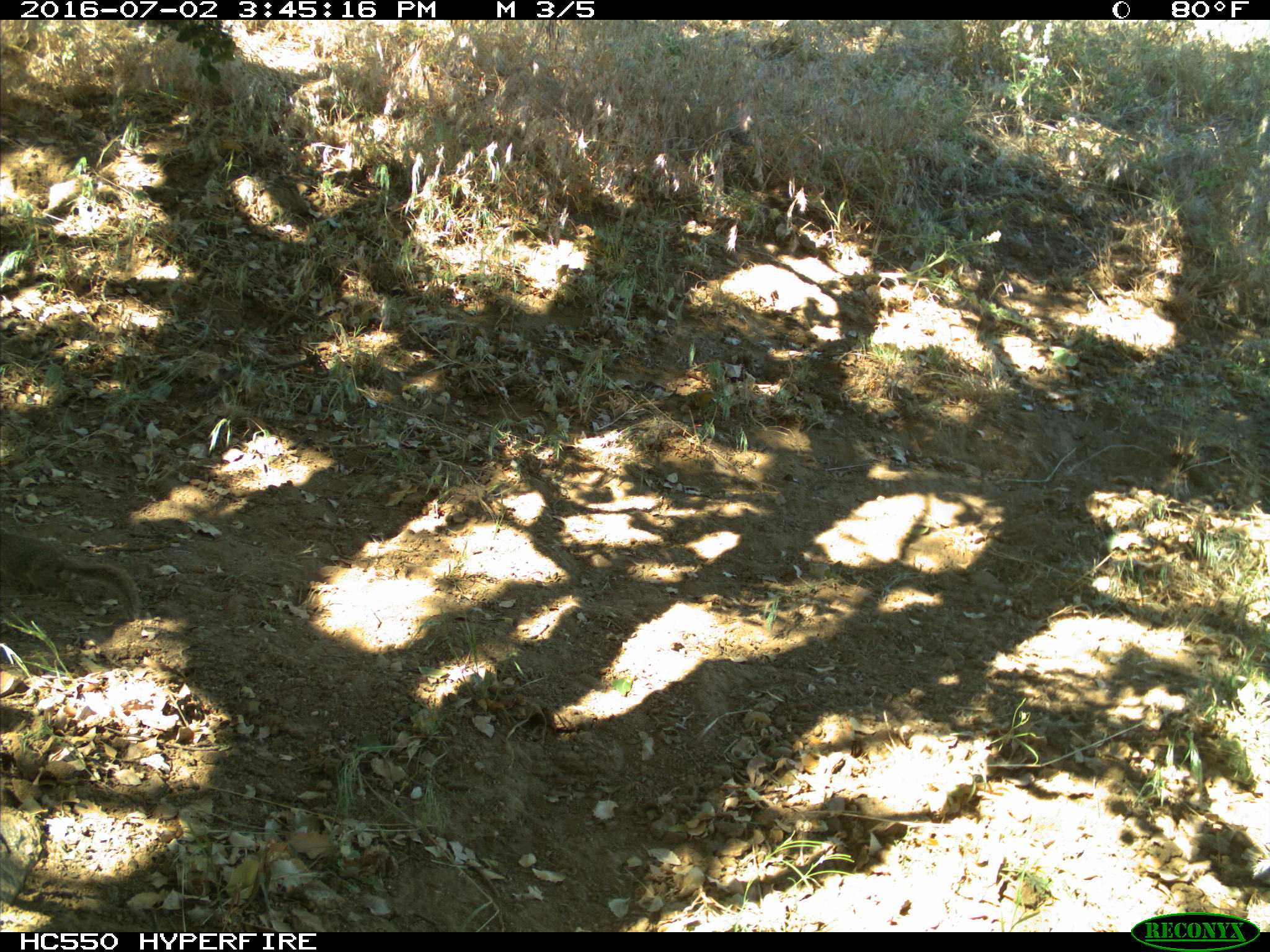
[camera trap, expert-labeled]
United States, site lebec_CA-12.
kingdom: Animalia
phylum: Chordata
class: Mammalia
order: Rodentia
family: Sciuridae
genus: Otospermophilus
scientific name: Otospermophilus beecheyi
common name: california ground squirrel